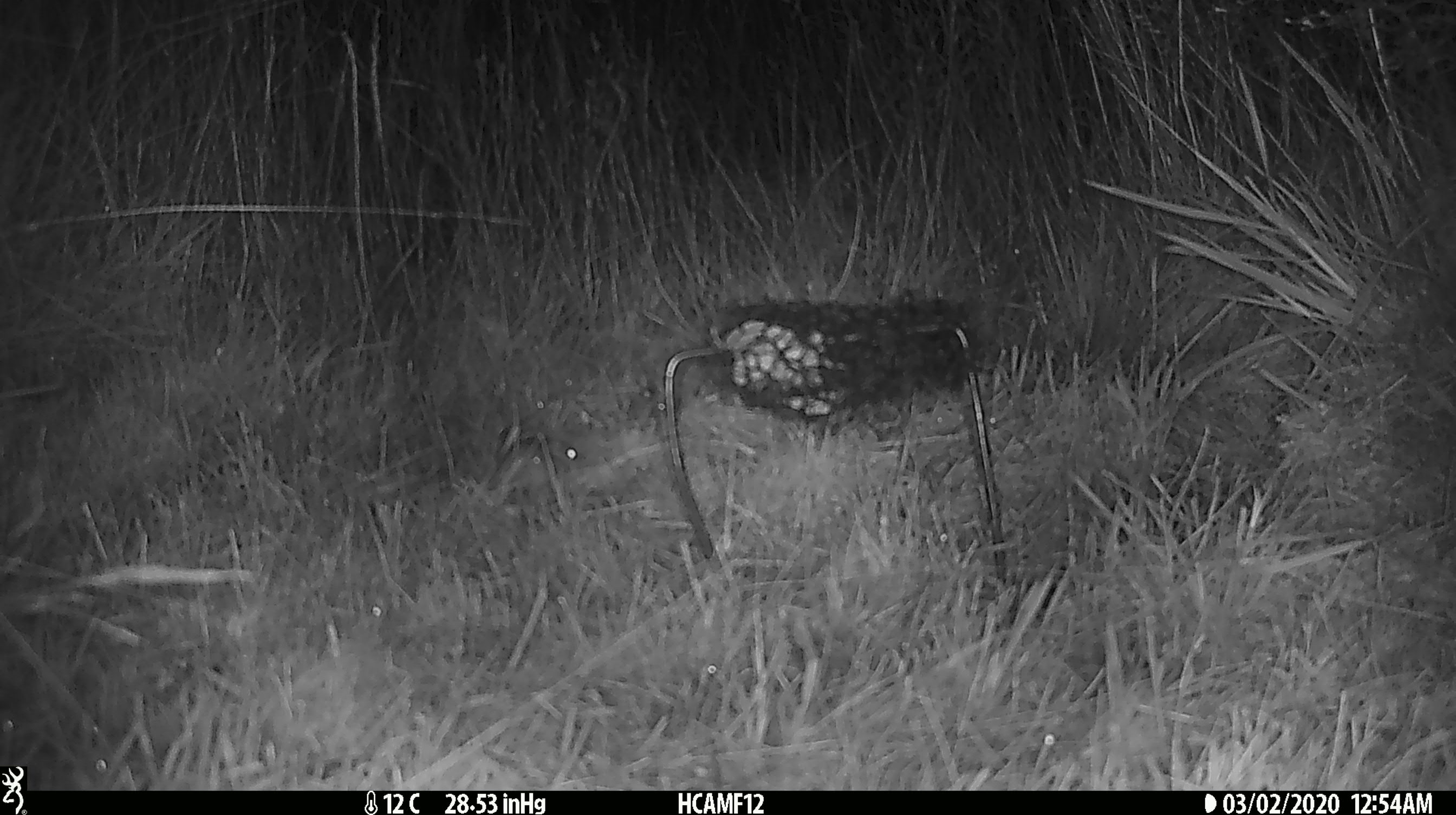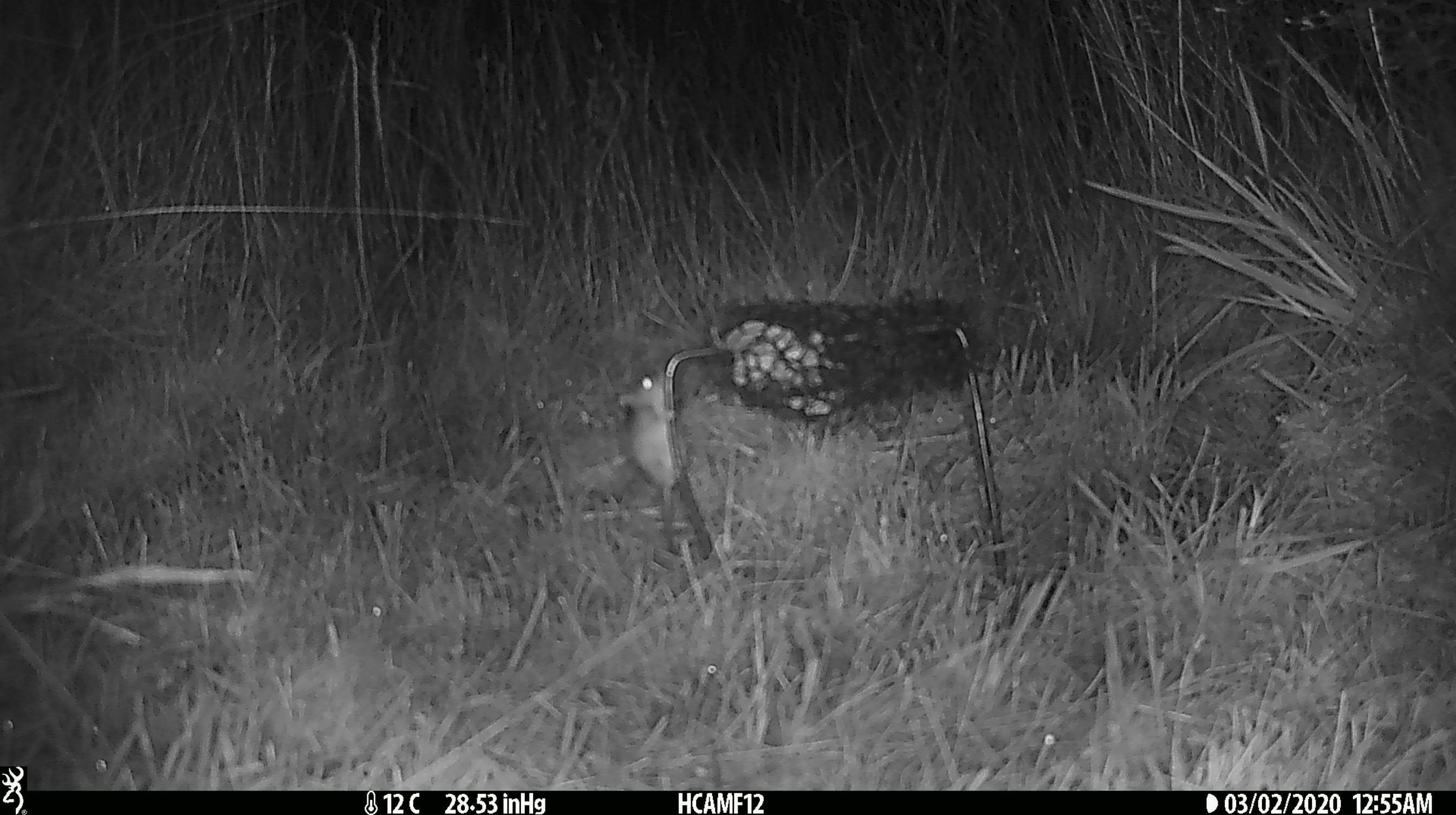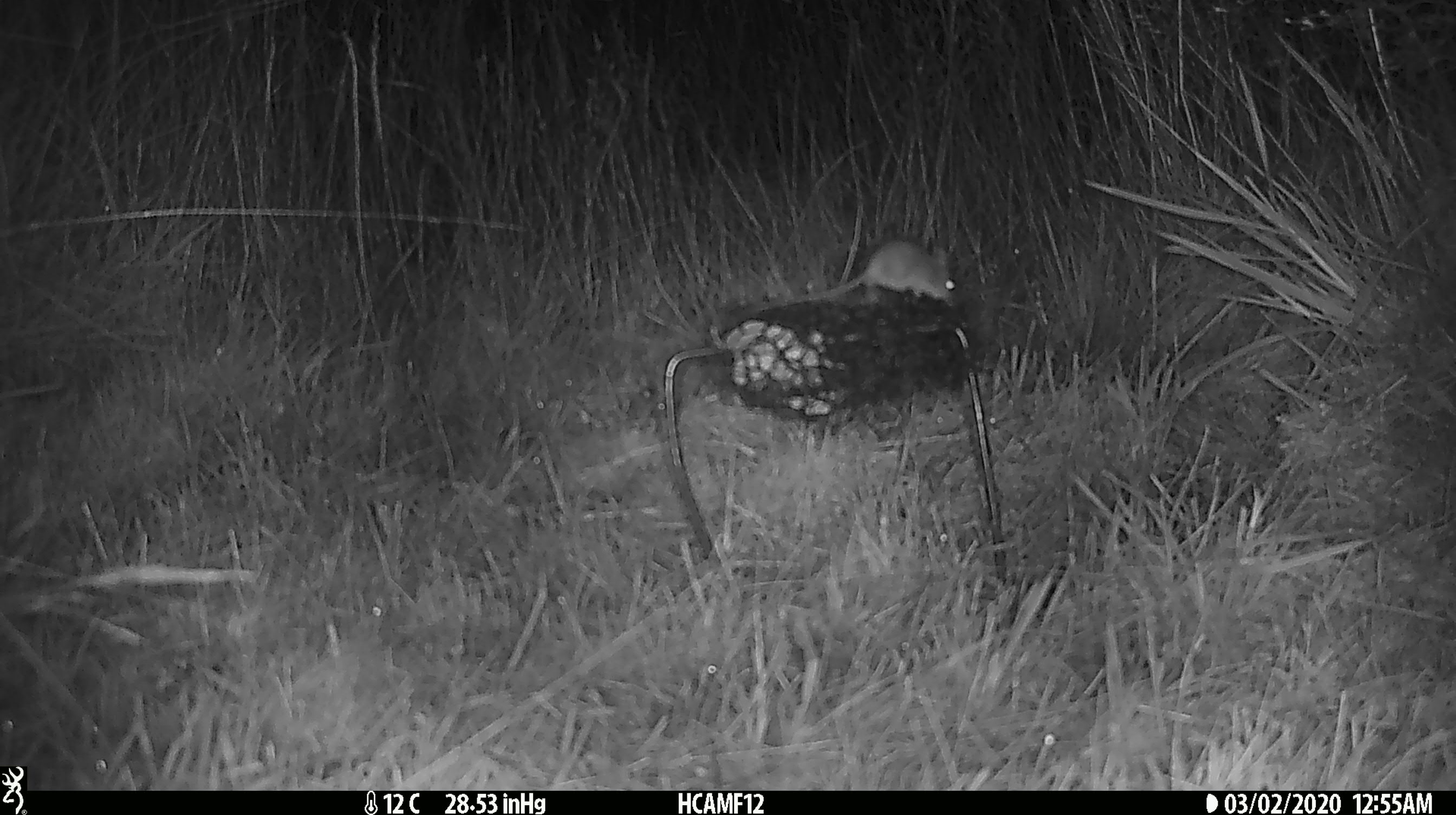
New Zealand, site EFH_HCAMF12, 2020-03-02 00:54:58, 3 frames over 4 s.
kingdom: Animalia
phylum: Chordata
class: Mammalia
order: Rodentia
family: Muridae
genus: Mus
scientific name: Mus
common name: mouse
Mouse (Mus).